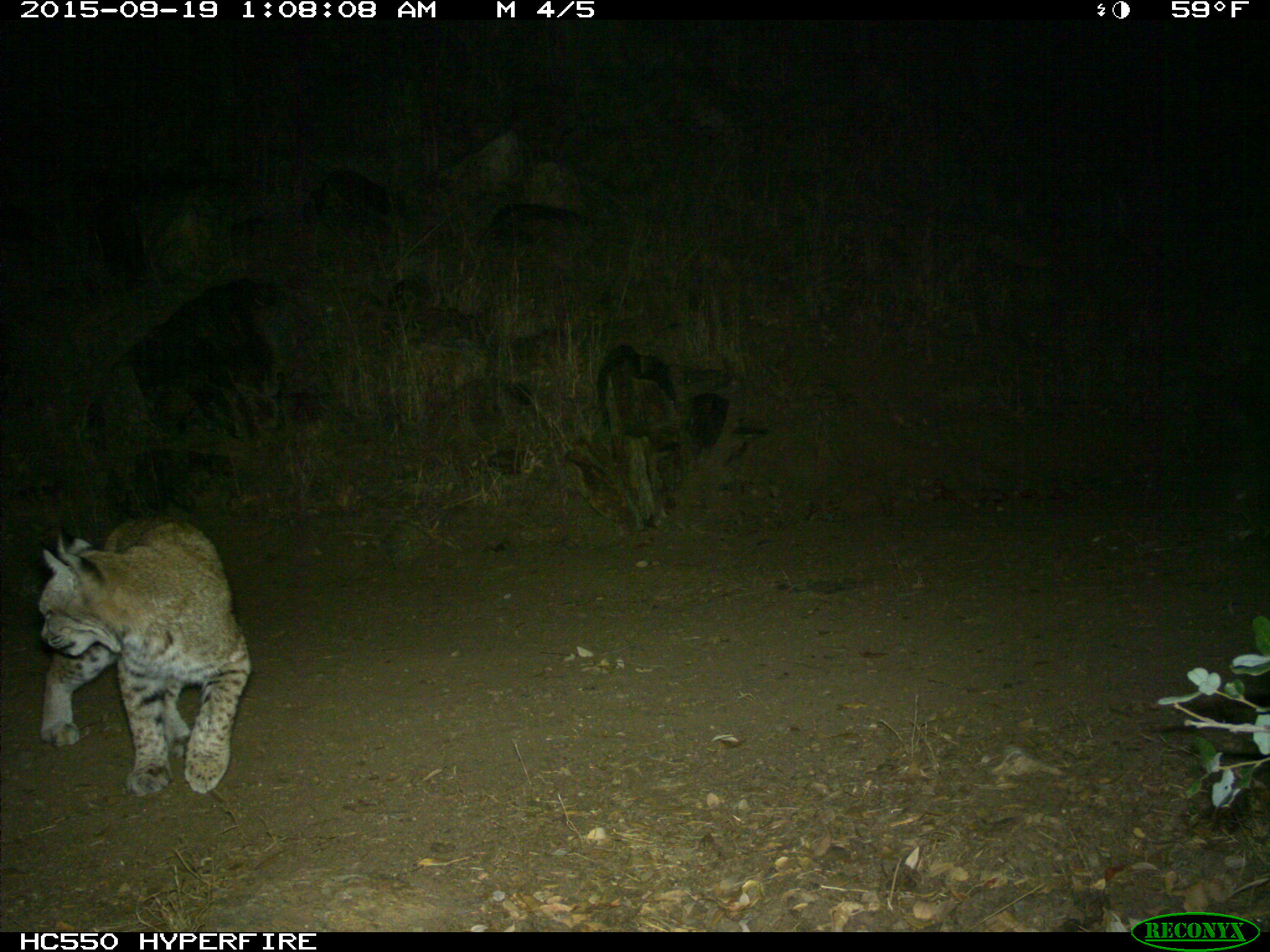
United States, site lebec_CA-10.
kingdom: Animalia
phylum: Chordata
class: Mammalia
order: Carnivora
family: Felidae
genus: Lynx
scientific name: Lynx rufus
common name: bobcat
Lynx rufus (bobcat).